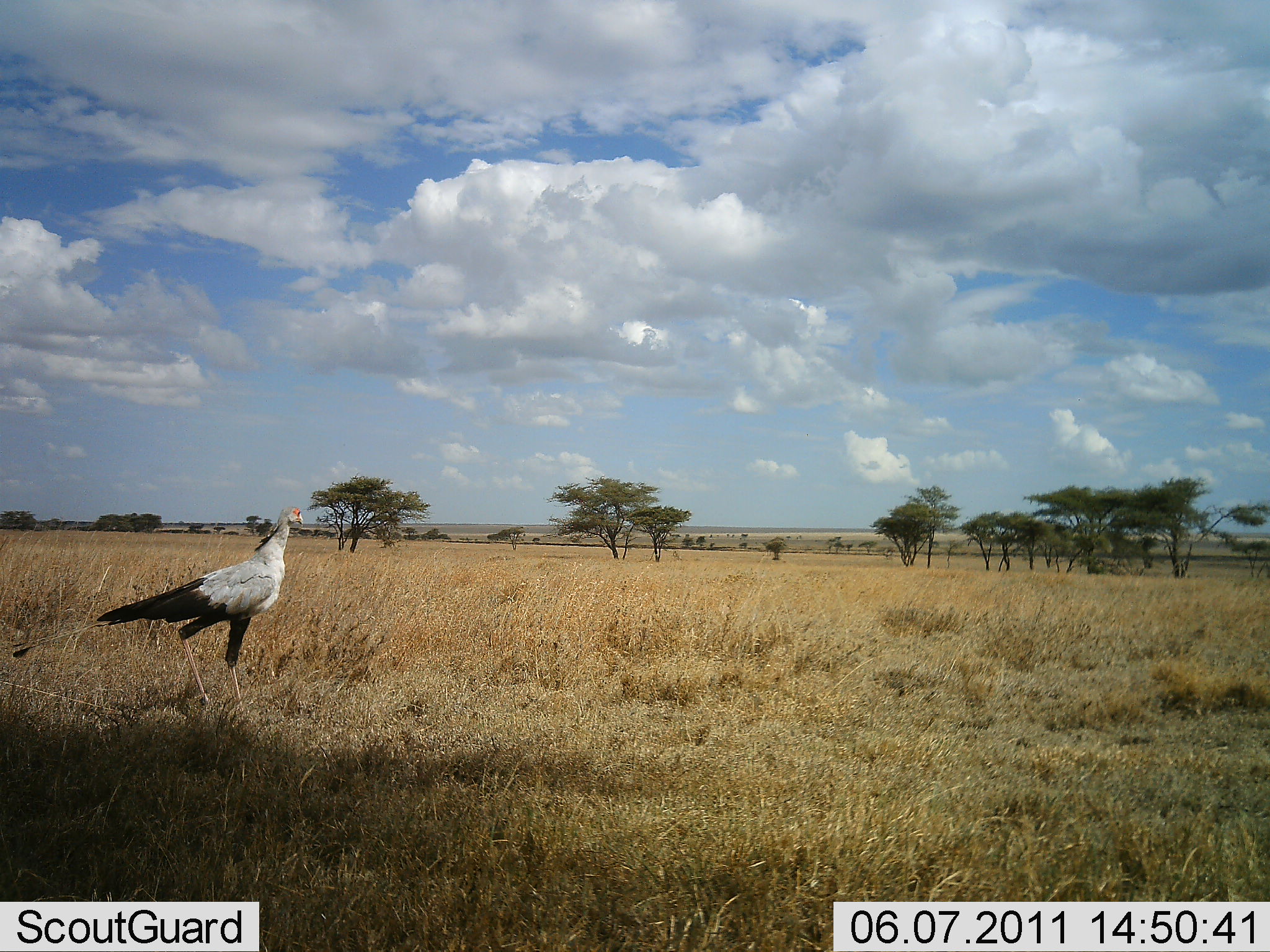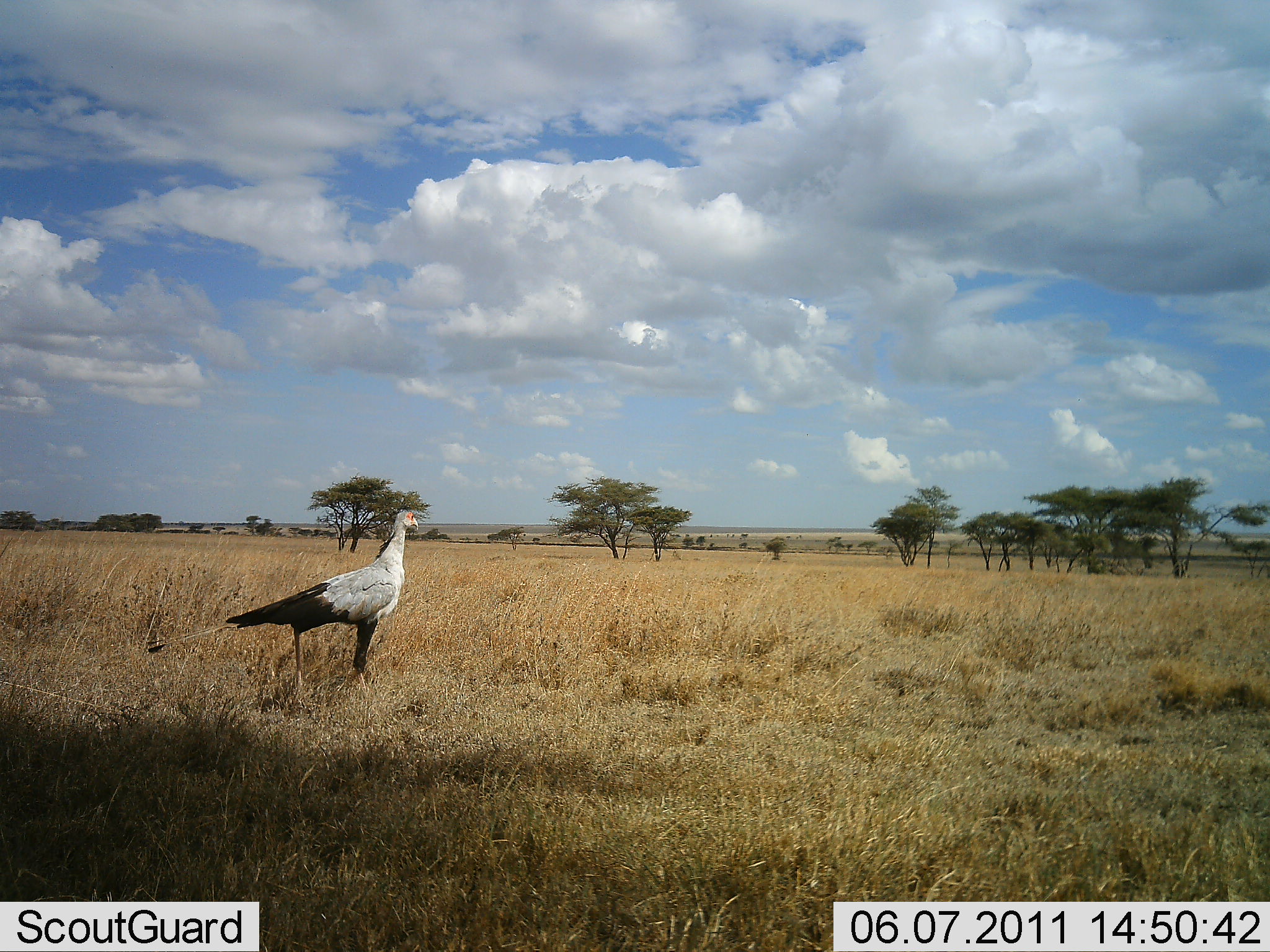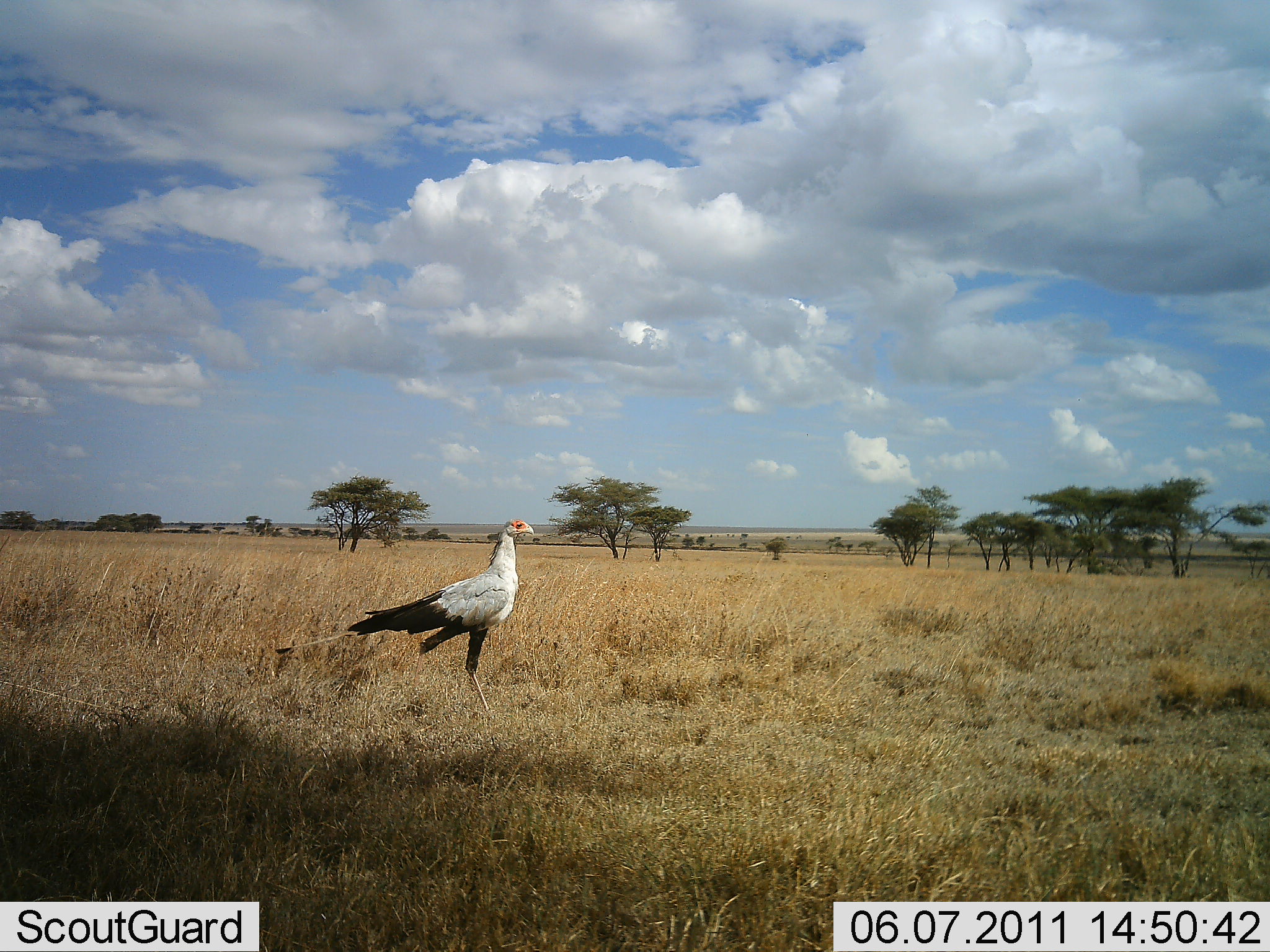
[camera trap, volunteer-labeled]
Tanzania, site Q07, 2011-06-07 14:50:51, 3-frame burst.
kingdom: Animalia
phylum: Chordata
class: Aves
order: Accipitriformes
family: Sagittariidae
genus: Sagittarius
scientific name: Sagittarius serpentarius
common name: secretary bird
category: secretarybird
Secretarybird (secretary bird) (Sagittarius serpentarius), count 1. Behavior (volunteer vote fractions): standing 10%, resting 0%, moving 100%, interacting 0%. Young present (vote fraction): 0%. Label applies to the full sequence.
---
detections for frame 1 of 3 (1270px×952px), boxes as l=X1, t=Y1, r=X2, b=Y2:
animal: l=9, t=506, r=303, b=711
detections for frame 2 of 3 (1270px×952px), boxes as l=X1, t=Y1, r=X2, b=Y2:
animal: l=147, t=511, r=421, b=698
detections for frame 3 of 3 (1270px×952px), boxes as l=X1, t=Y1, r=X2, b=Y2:
animal: l=275, t=519, r=534, b=717